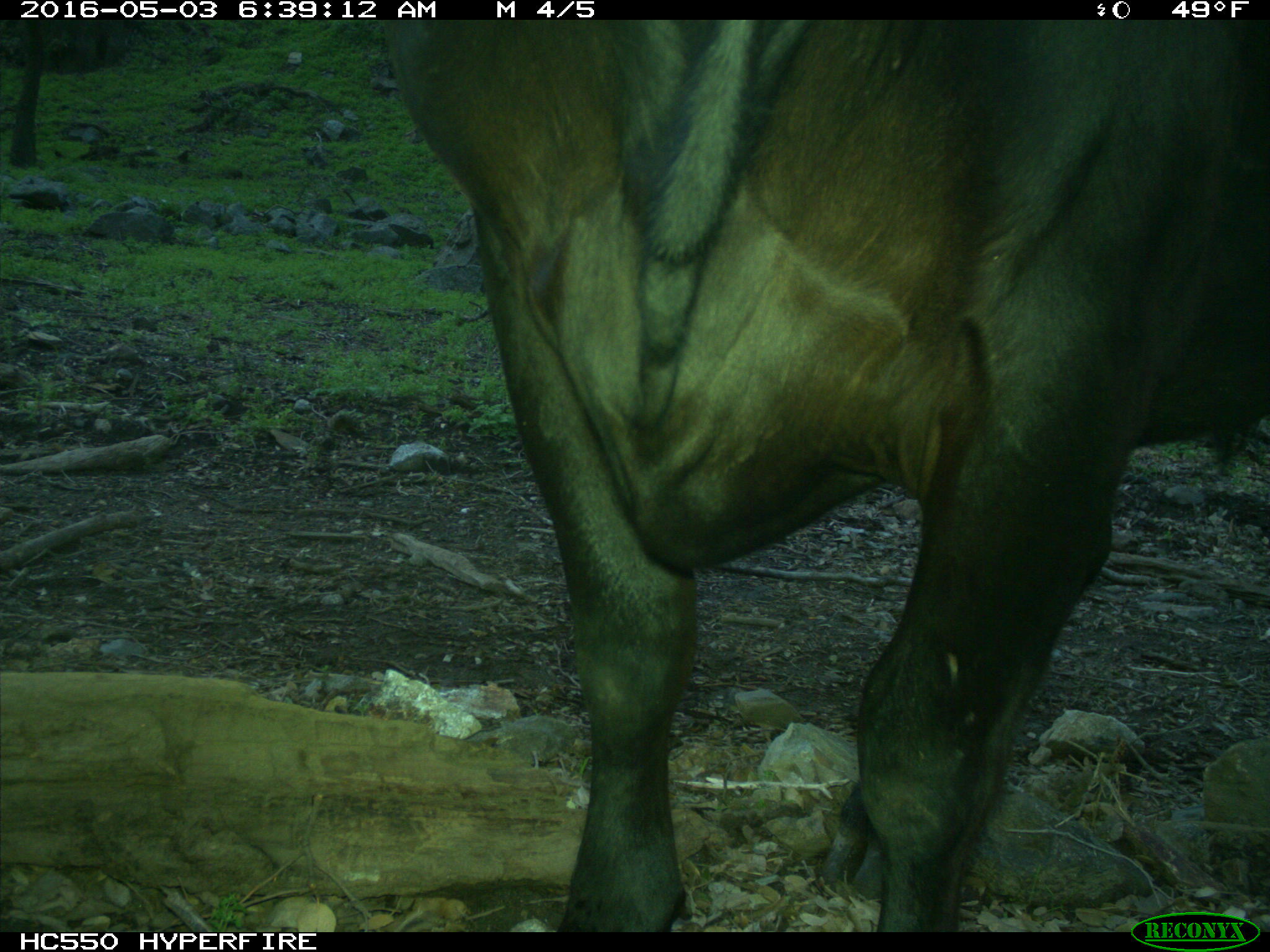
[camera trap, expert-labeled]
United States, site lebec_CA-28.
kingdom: Animalia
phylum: Chordata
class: Mammalia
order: Artiodactyla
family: Bovidae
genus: Bos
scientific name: Bos taurus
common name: domestic cow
Bos taurus (domestic cow).